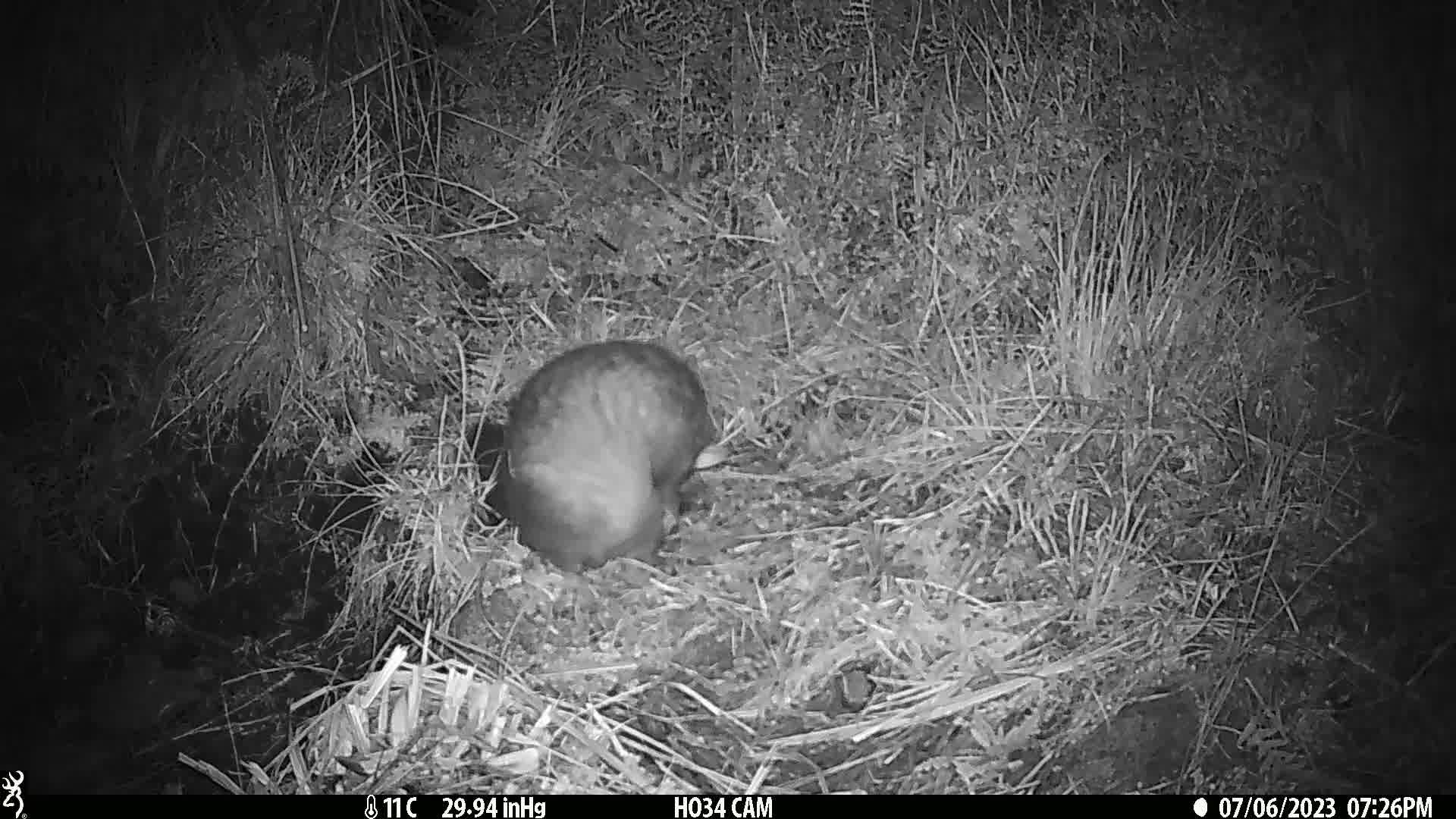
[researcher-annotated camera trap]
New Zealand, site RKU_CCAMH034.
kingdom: Animalia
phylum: Chordata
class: Mammalia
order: Diprotodontia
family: Phalangeridae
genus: Trichosurus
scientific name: Trichosurus vulpecula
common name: common brushtail possum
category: possum